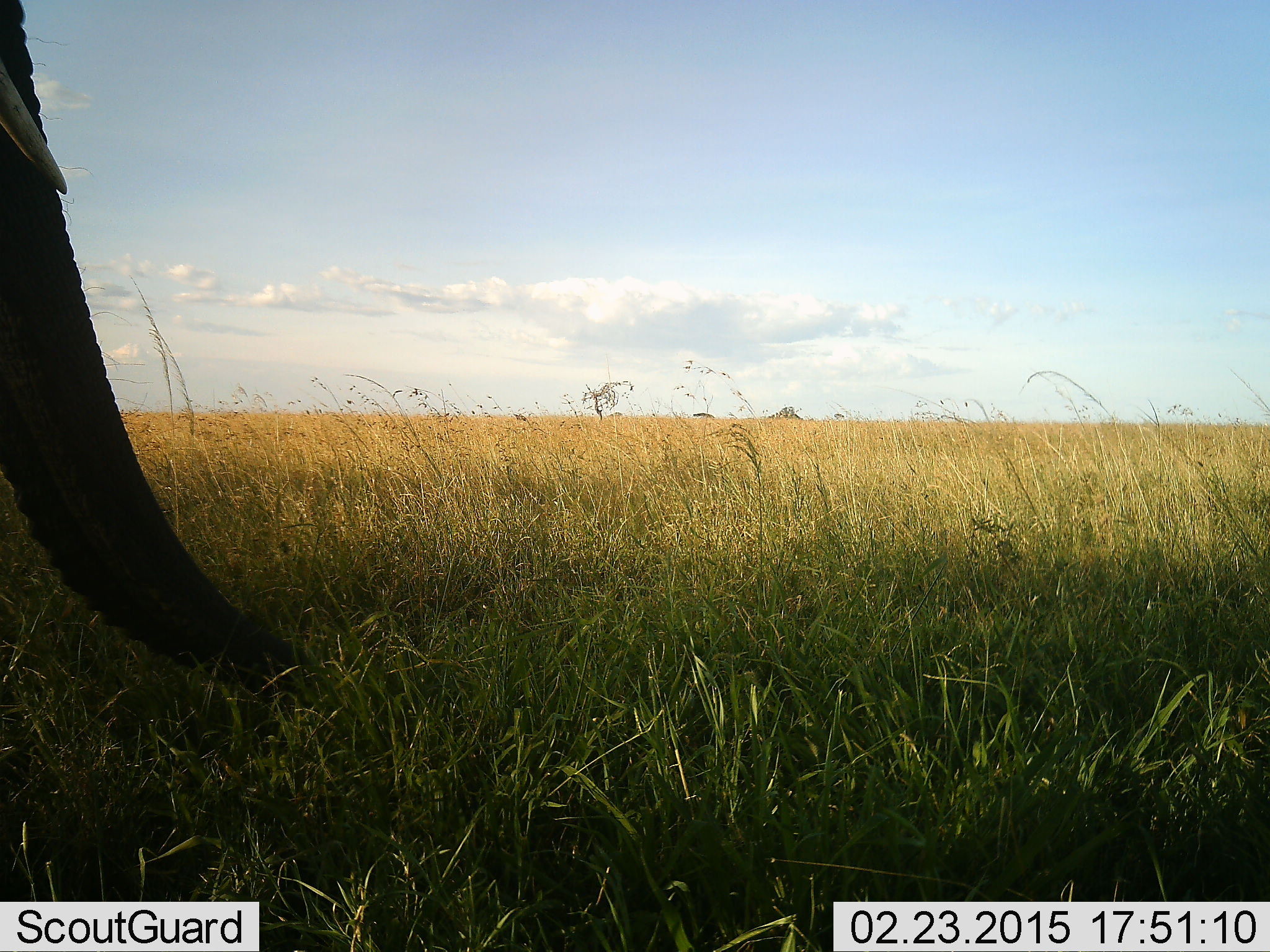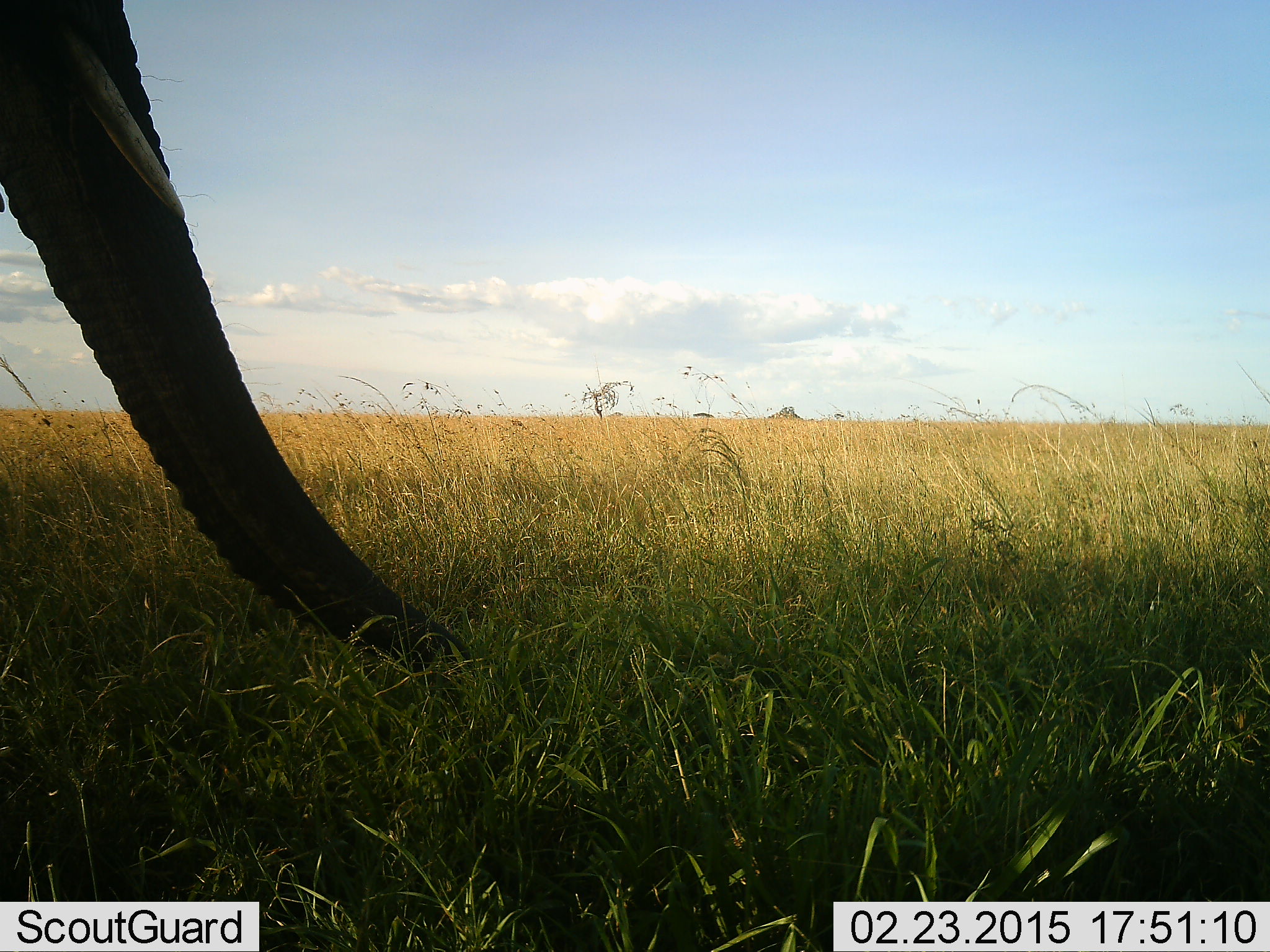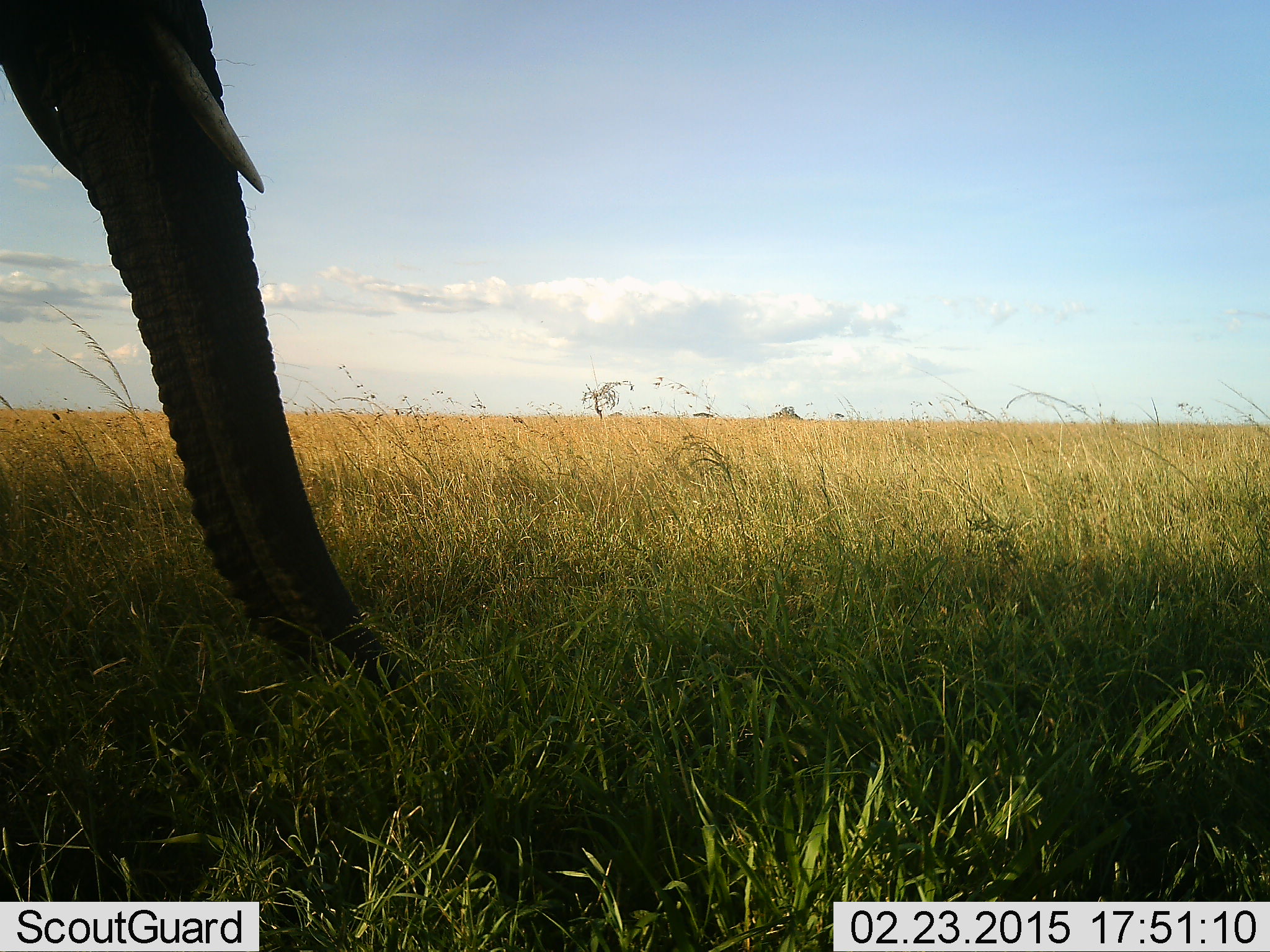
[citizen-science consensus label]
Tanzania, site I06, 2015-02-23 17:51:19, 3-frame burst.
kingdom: Animalia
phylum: Chordata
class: Mammalia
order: Proboscidea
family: Elephantidae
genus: Loxodonta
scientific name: Loxodonta africana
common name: african bush elephant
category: elephant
Elephant (african bush elephant) (Loxodonta africana), count 1. Behavior (volunteer vote fractions): standing 70%, resting 0%, moving 10%, interacting 0%. Young present (vote fraction): 0%. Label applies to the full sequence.